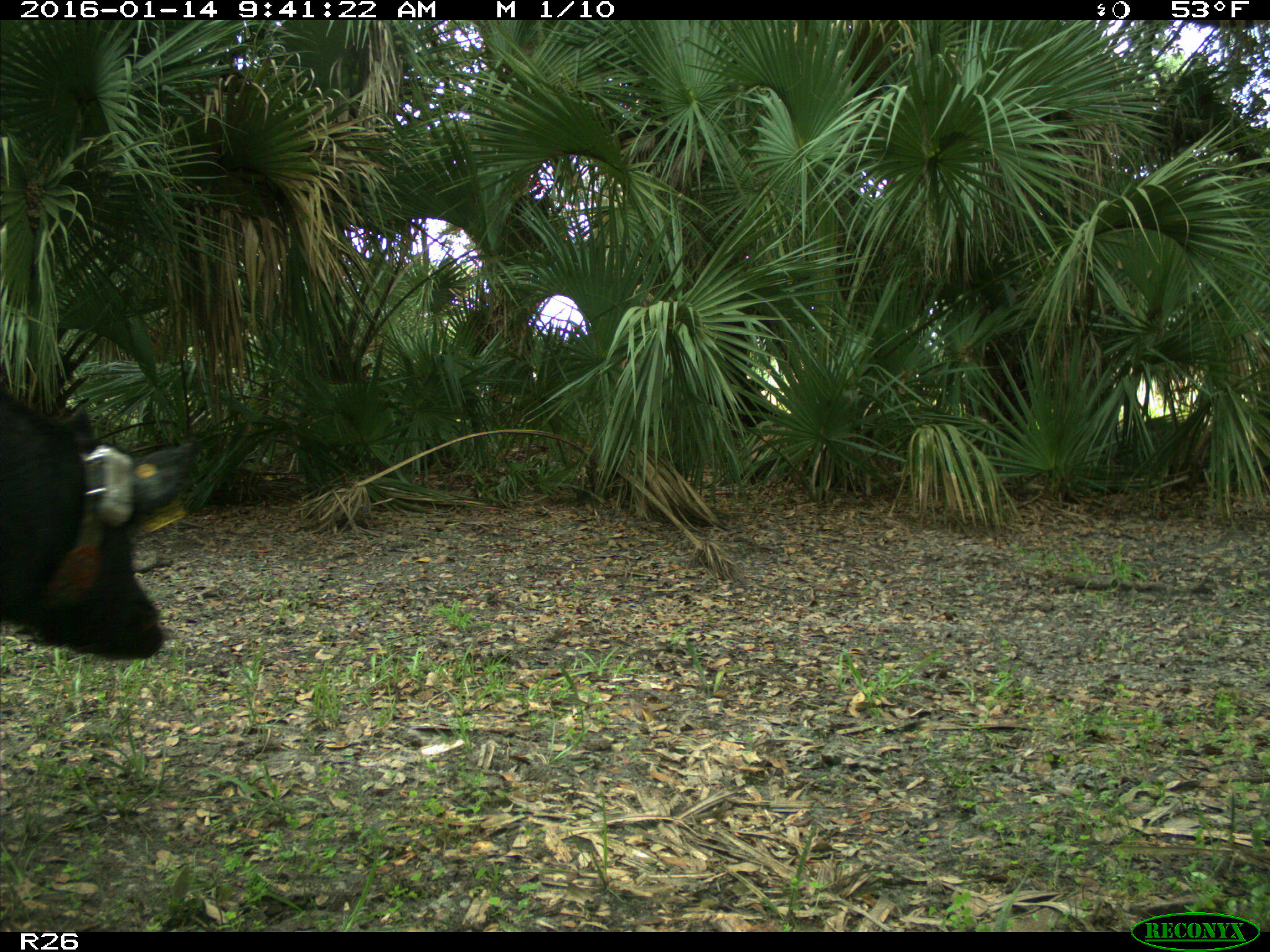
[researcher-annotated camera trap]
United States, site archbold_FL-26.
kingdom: Animalia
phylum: Chordata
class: Mammalia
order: Artiodactyla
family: Suidae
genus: Sus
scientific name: Sus scrofa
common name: wild boar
Sus scrofa (wild boar).